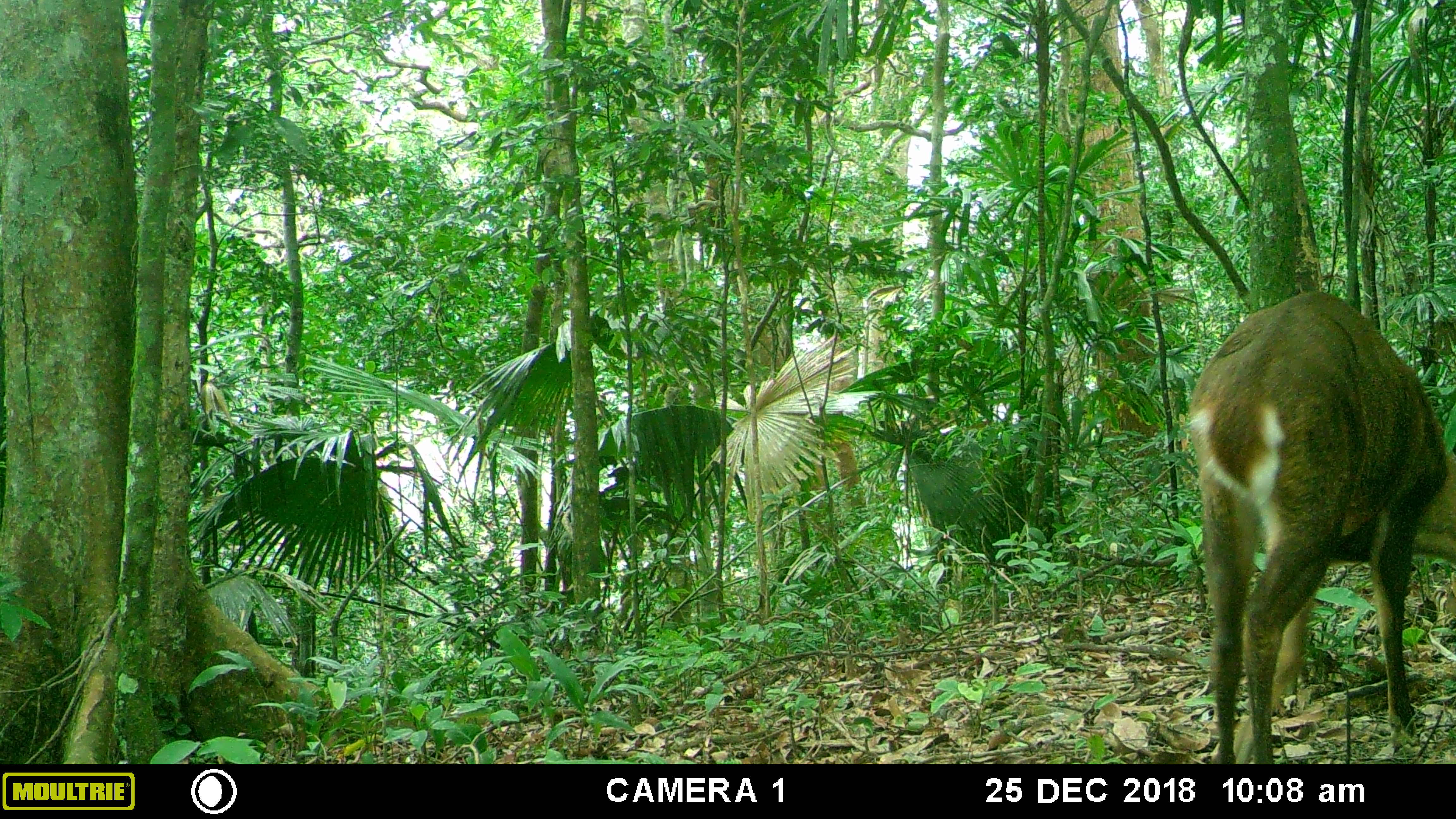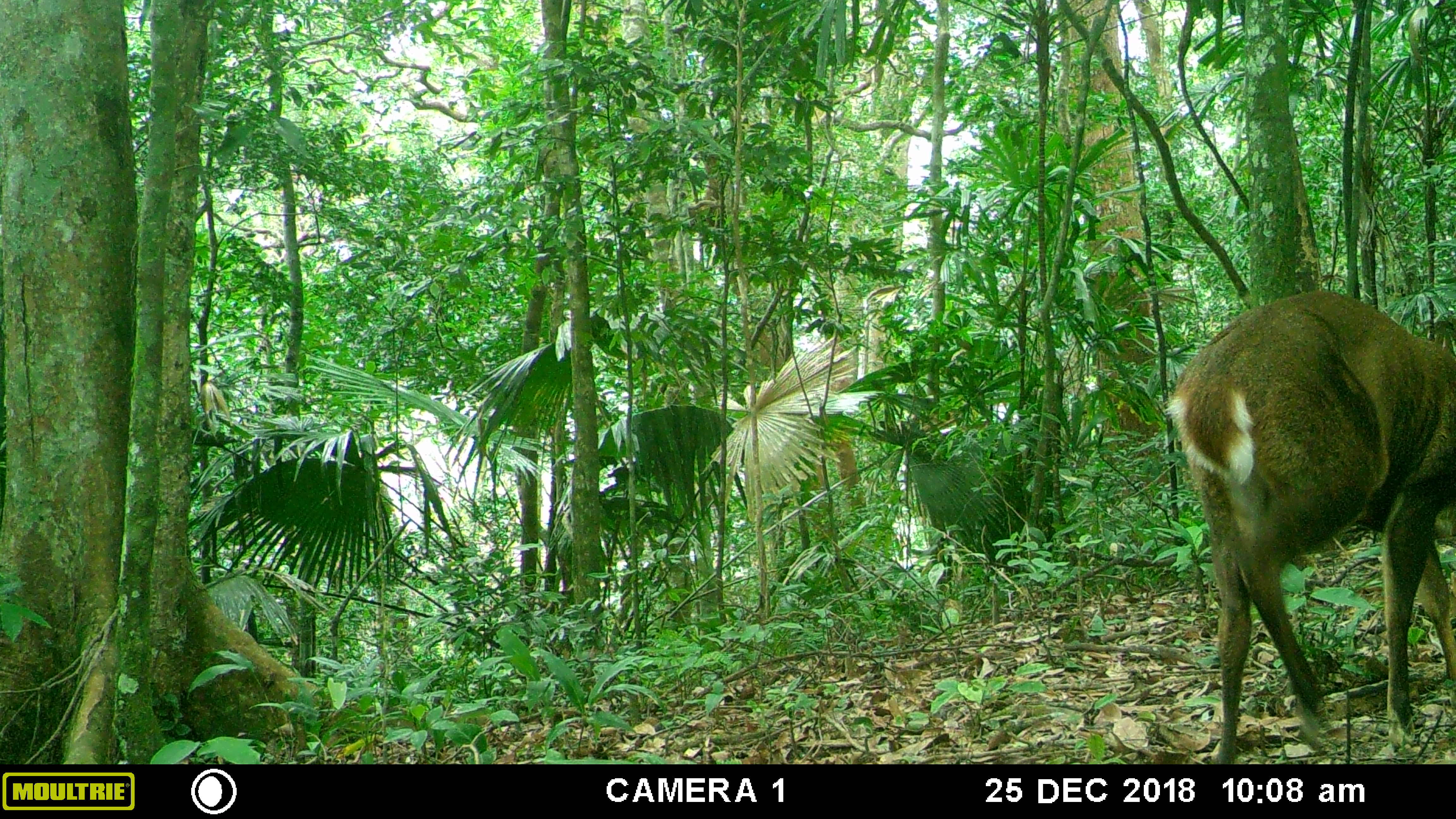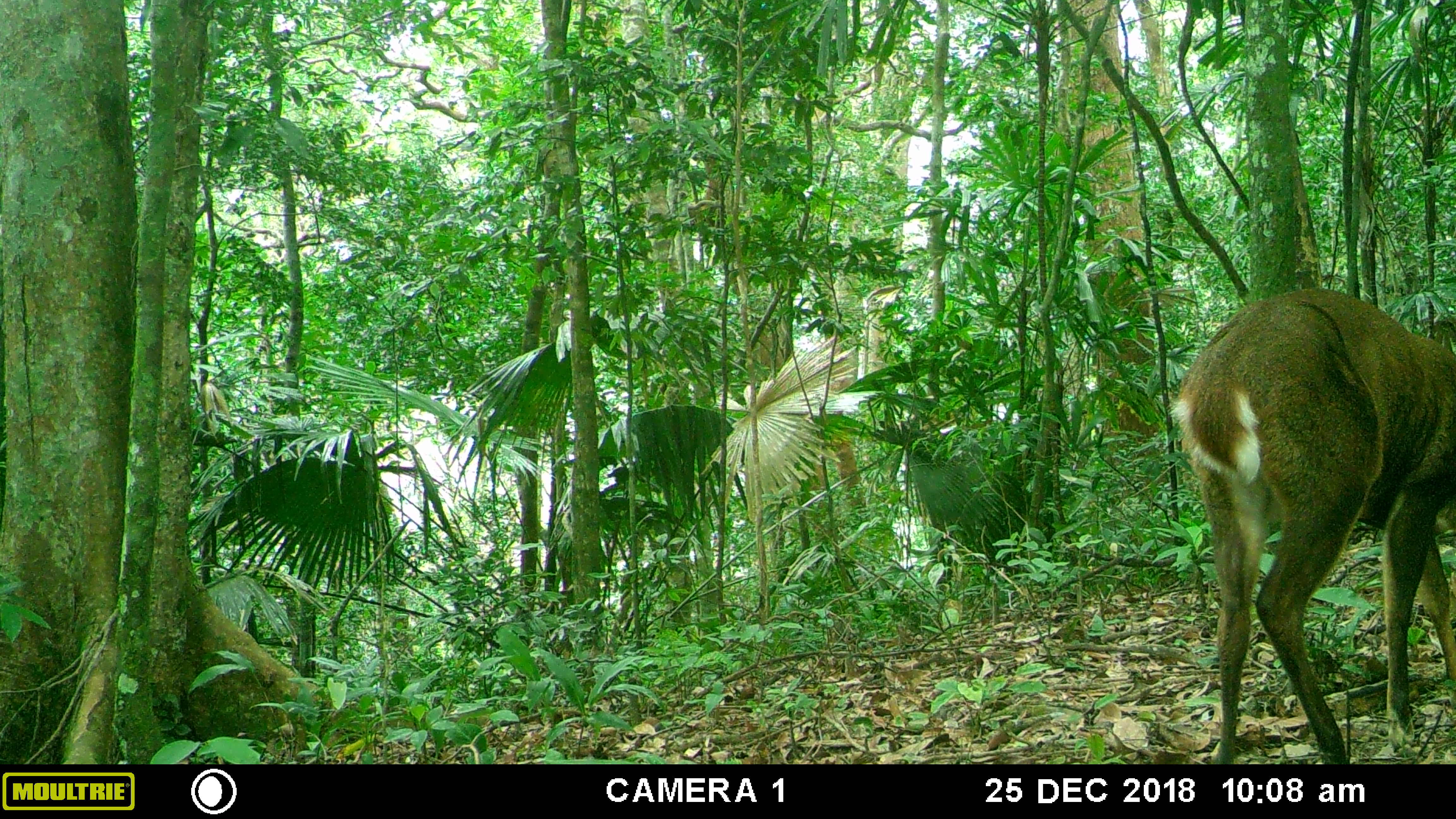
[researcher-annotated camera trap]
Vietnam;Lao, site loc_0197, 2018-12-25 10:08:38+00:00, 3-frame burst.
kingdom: Animalia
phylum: Chordata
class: Mammalia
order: Artiodactyla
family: Cervidae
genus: Muntiacus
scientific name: Muntiacus vuquangensis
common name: large-antlered muntjac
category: large antlered muntjac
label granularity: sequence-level